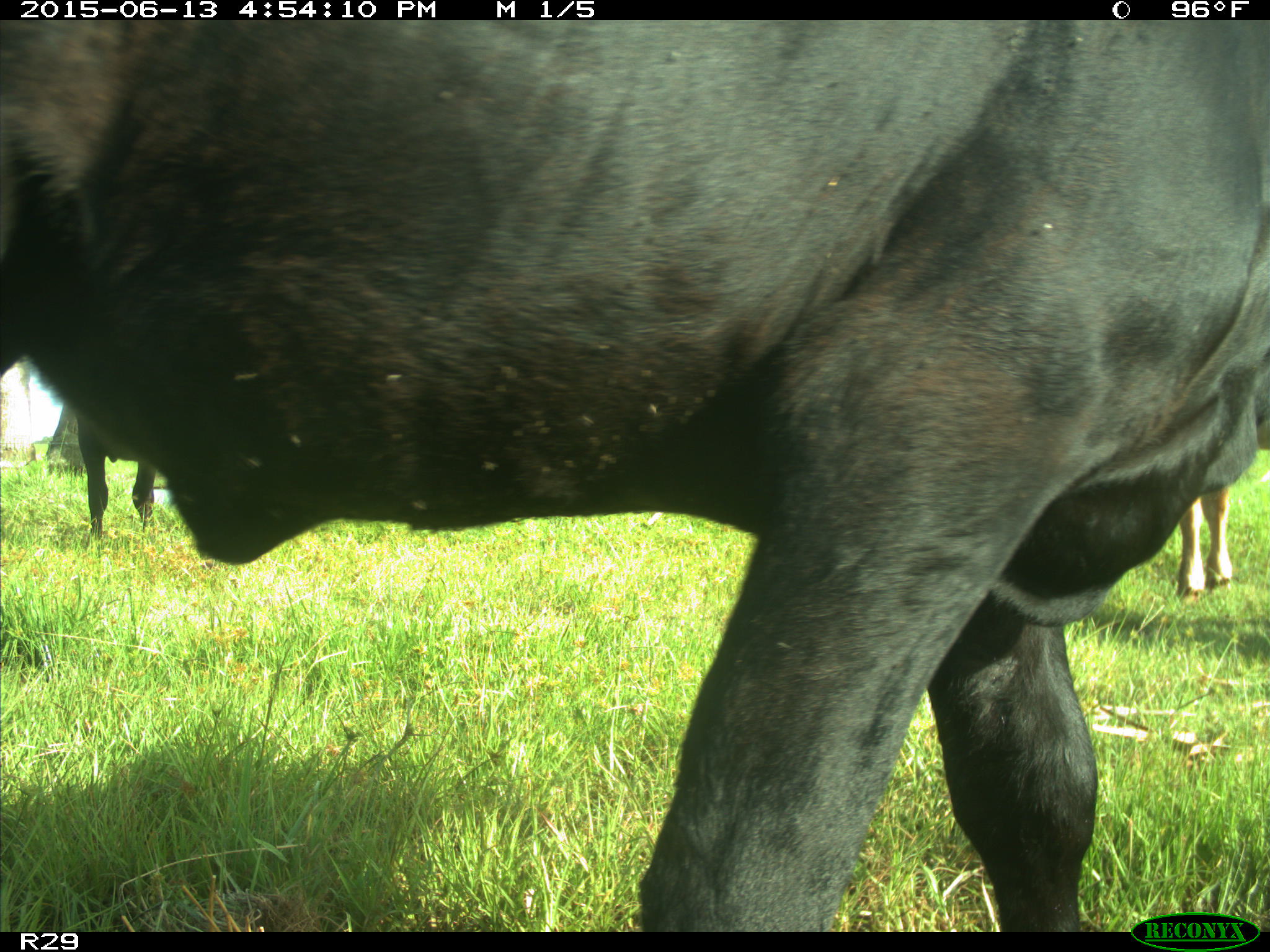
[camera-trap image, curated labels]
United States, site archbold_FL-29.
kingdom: Animalia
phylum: Chordata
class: Mammalia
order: Artiodactyla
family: Bovidae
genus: Bos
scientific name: Bos taurus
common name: domestic cow